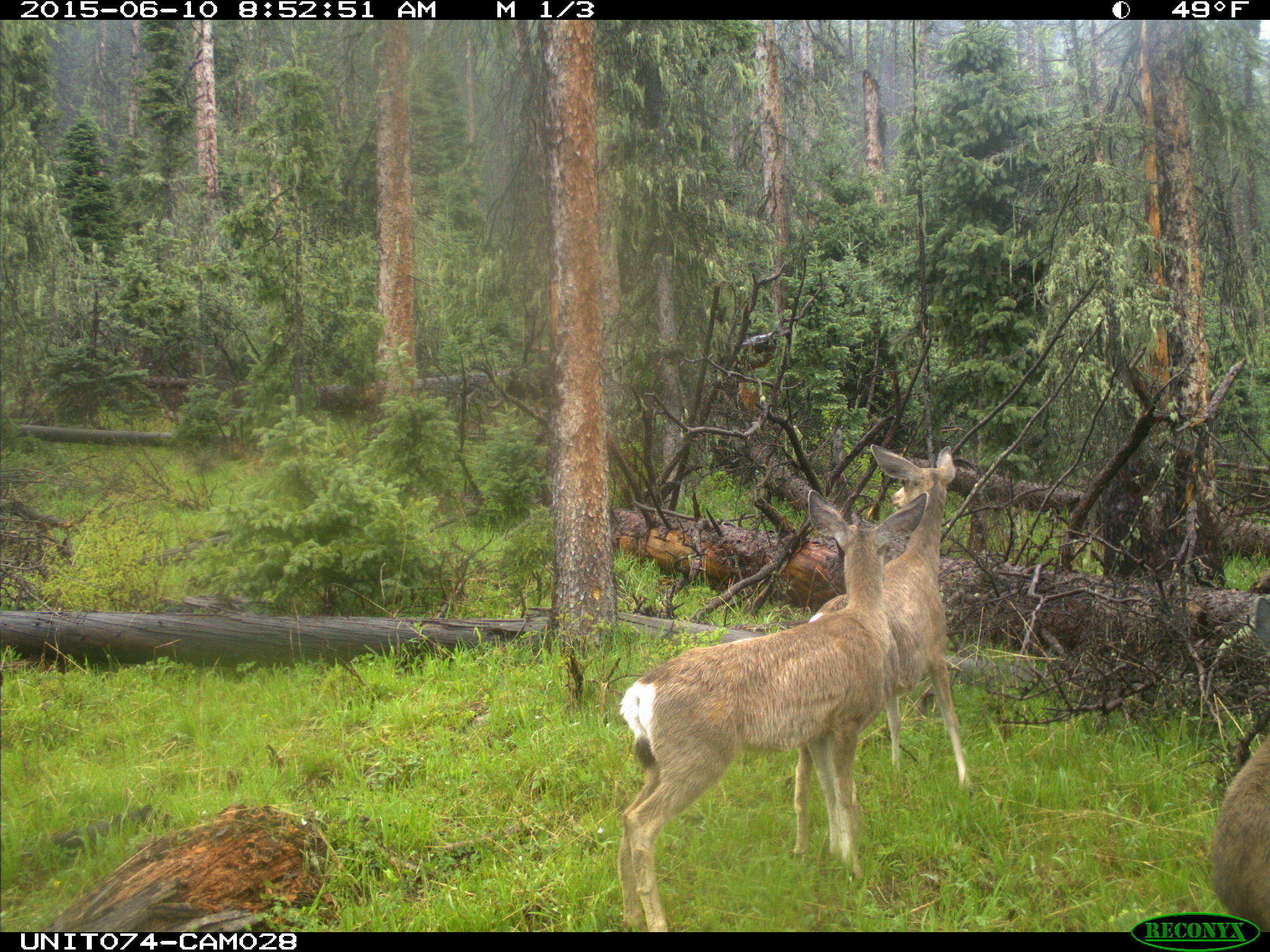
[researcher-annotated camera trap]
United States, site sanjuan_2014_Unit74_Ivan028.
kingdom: Animalia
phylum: Chordata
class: Mammalia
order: Artiodactyla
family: Cervidae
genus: Odocoileus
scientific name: Odocoileus hemionus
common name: mule deer